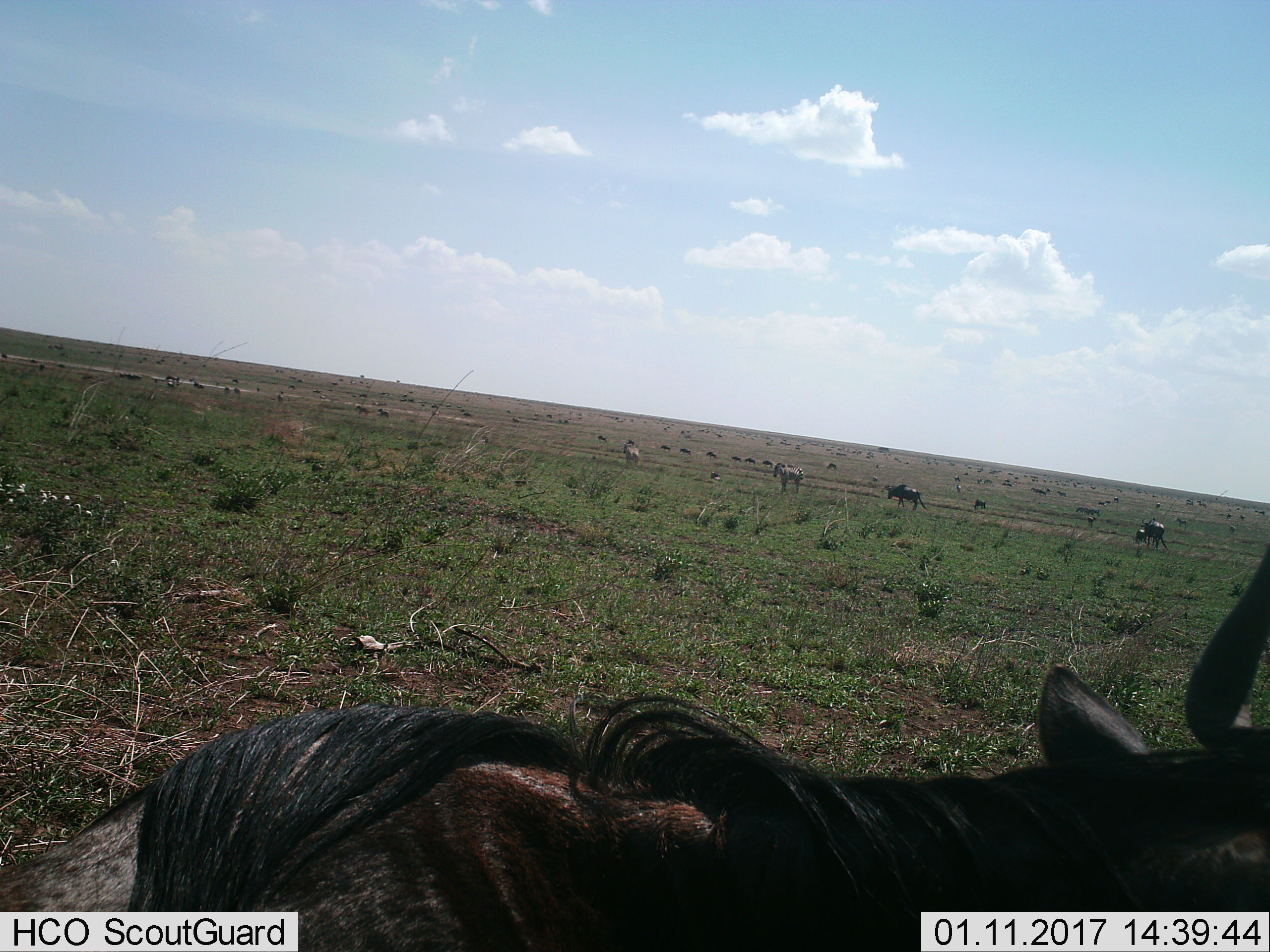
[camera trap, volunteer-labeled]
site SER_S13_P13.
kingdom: Animalia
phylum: Chordata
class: Mammalia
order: Artiodactyla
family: Bovidae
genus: Connochaetes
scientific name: Connochaetes taurinus taurinus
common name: blue wildebeest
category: wildebeestblue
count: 11-50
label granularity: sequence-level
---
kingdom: Animalia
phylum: Chordata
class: Mammalia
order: Perissodactyla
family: Equidae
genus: Equus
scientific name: Equus quagga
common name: plains zebra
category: zebraplains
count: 2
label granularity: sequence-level